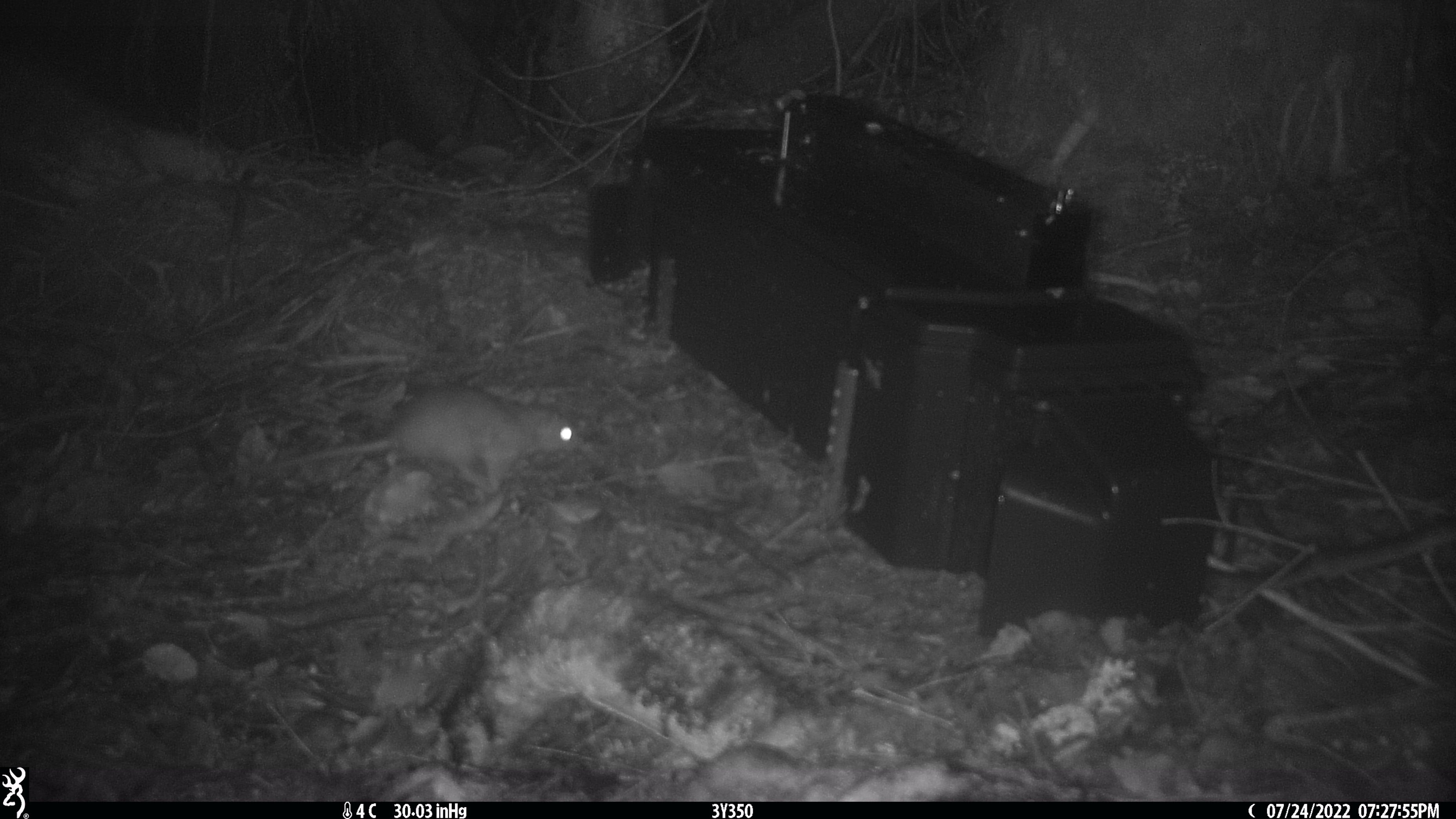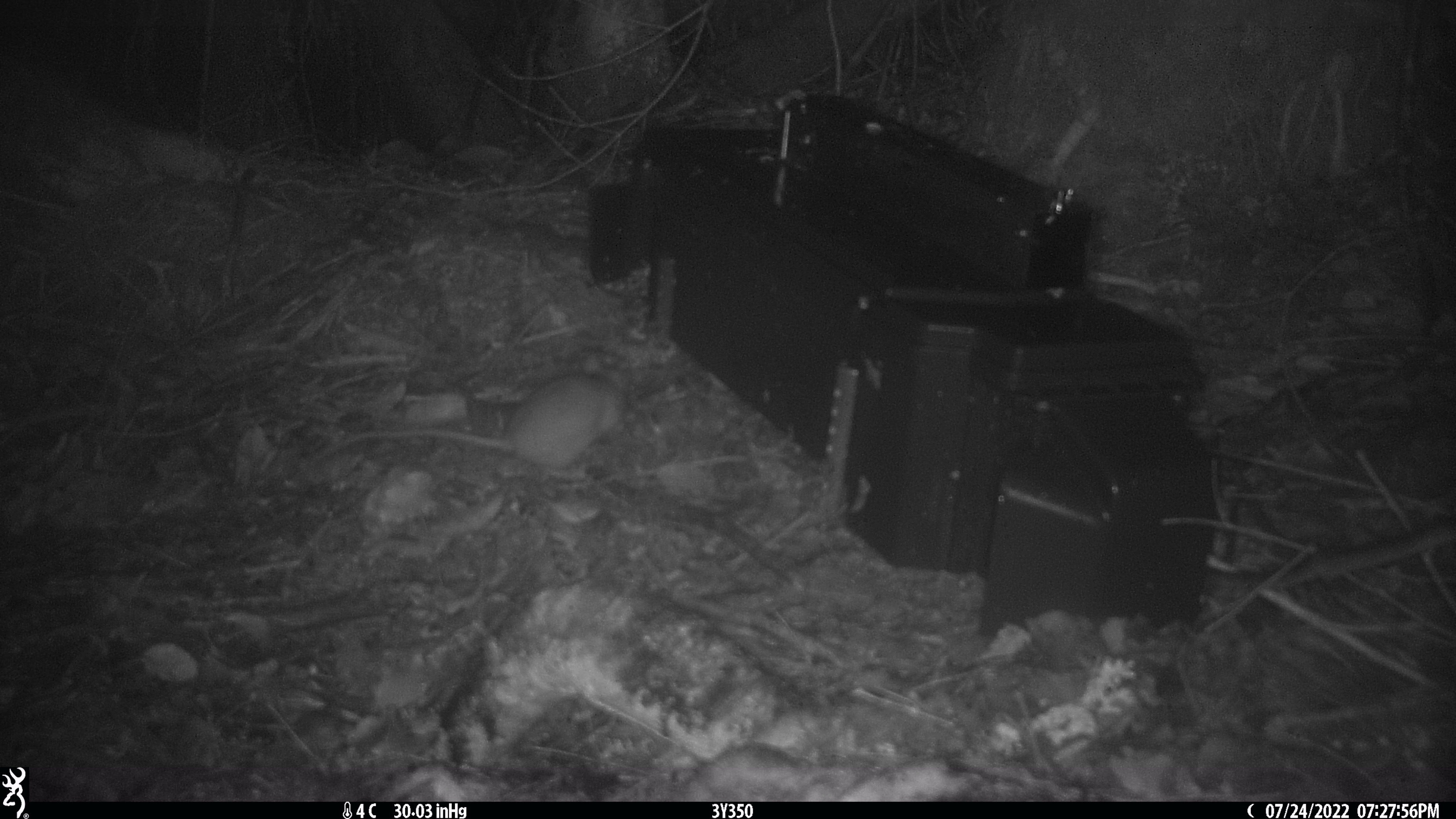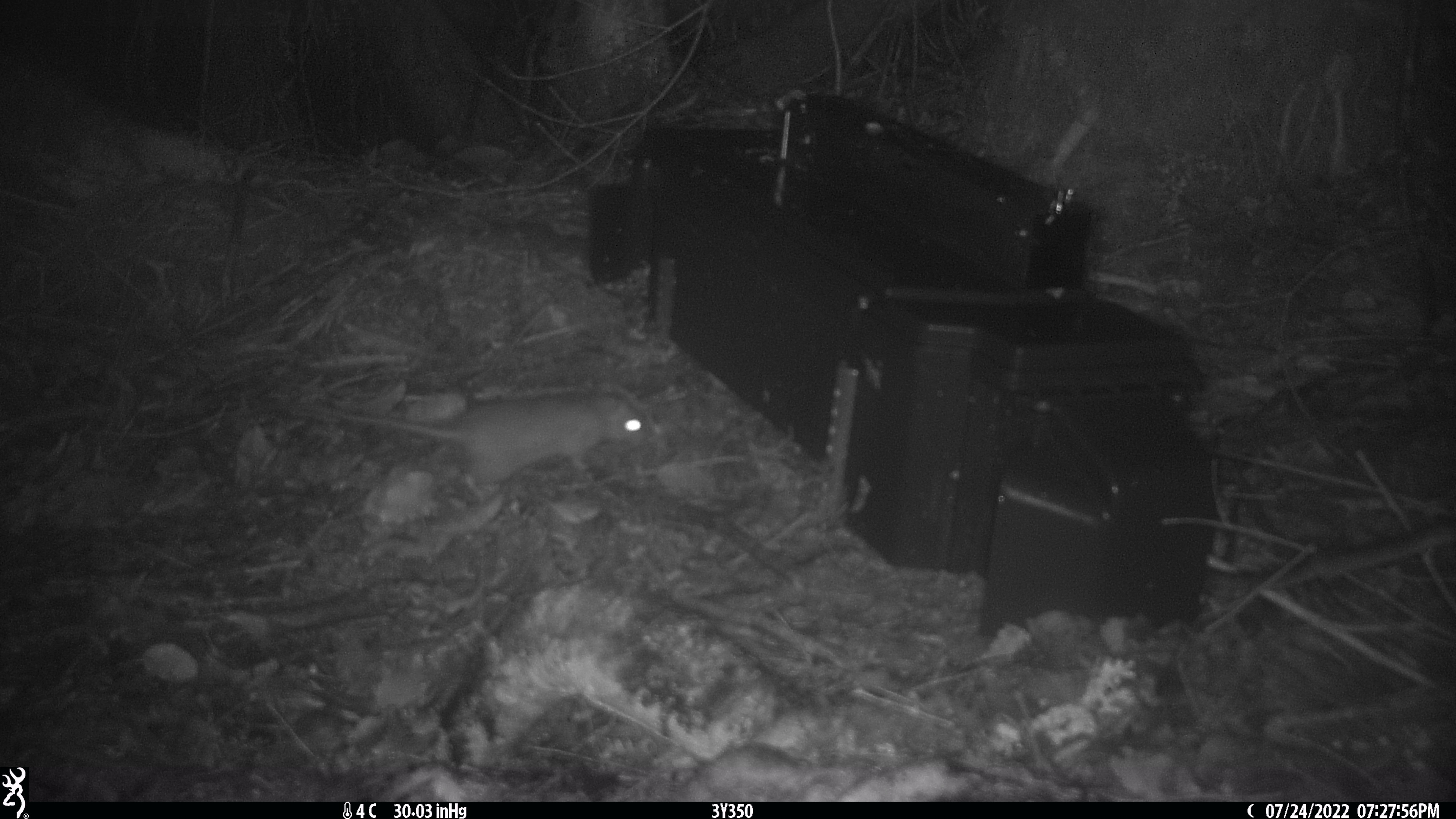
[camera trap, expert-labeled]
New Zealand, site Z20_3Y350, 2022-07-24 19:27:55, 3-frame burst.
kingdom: Animalia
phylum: Chordata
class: Mammalia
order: Rodentia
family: Muridae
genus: Rattus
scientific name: Rattus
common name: rat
Rat (Rattus).